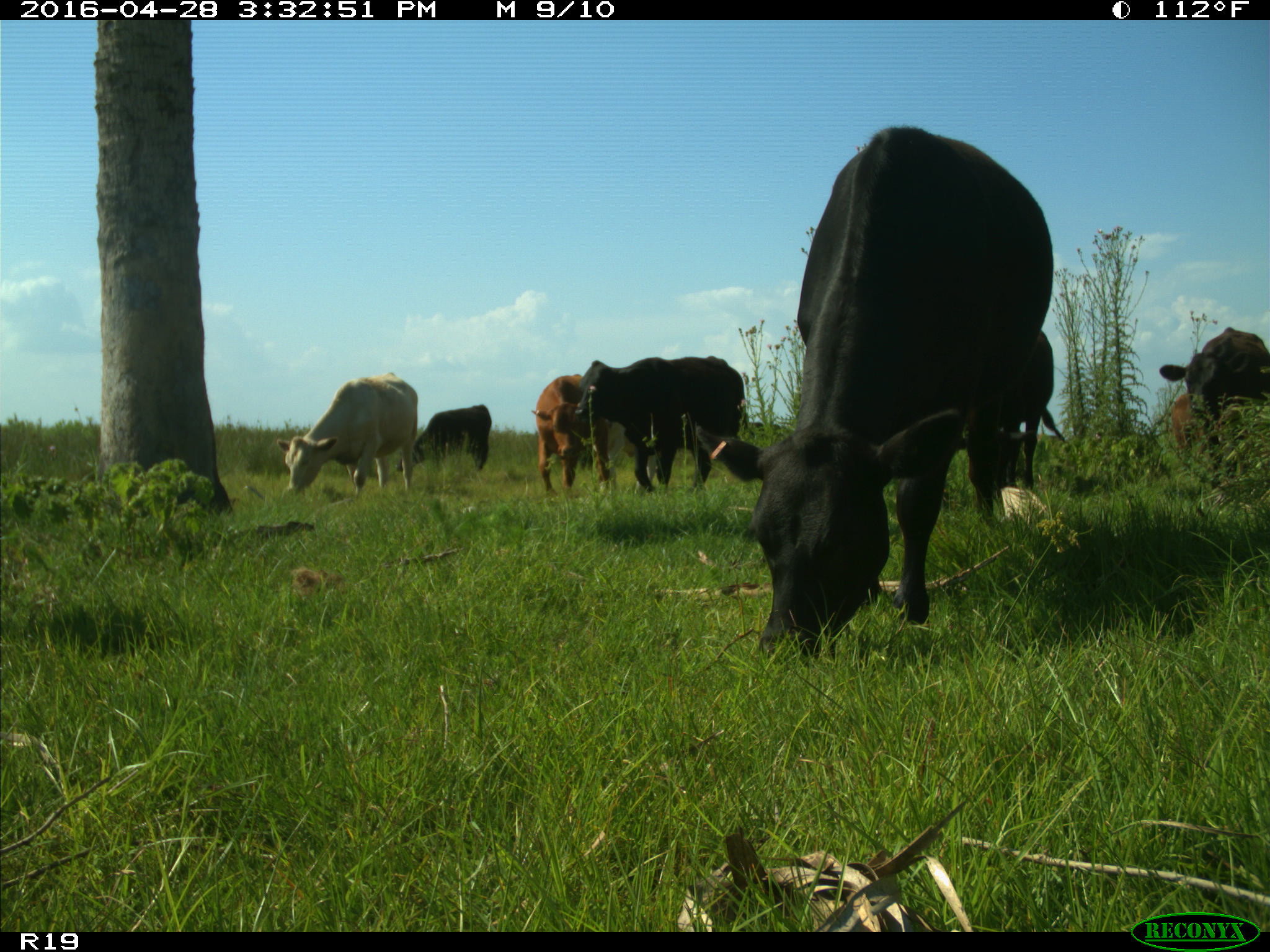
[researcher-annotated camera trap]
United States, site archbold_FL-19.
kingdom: Animalia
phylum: Chordata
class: Mammalia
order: Artiodactyla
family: Bovidae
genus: Bos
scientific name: Bos taurus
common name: domestic cow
Bos taurus (domestic cow).